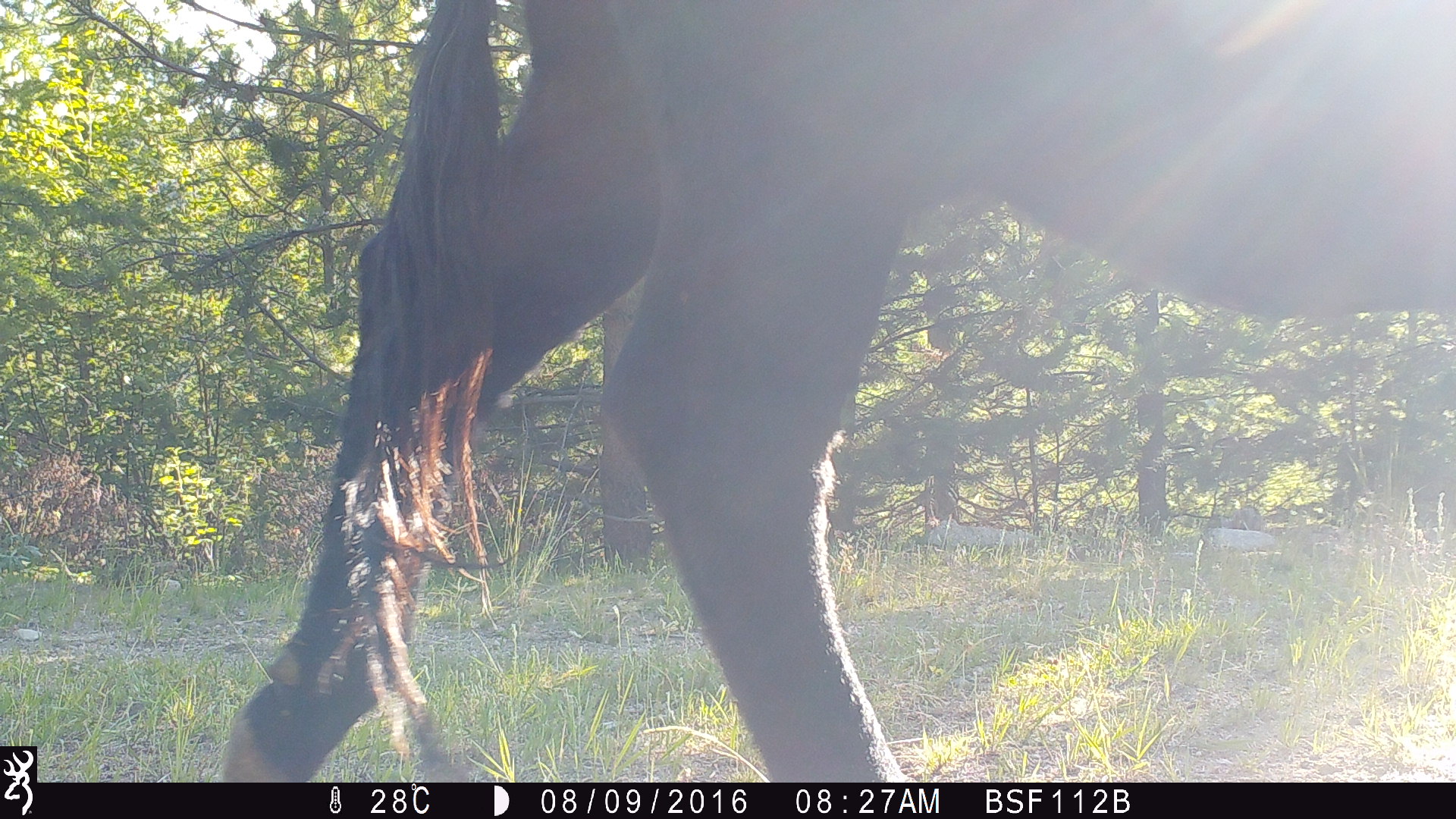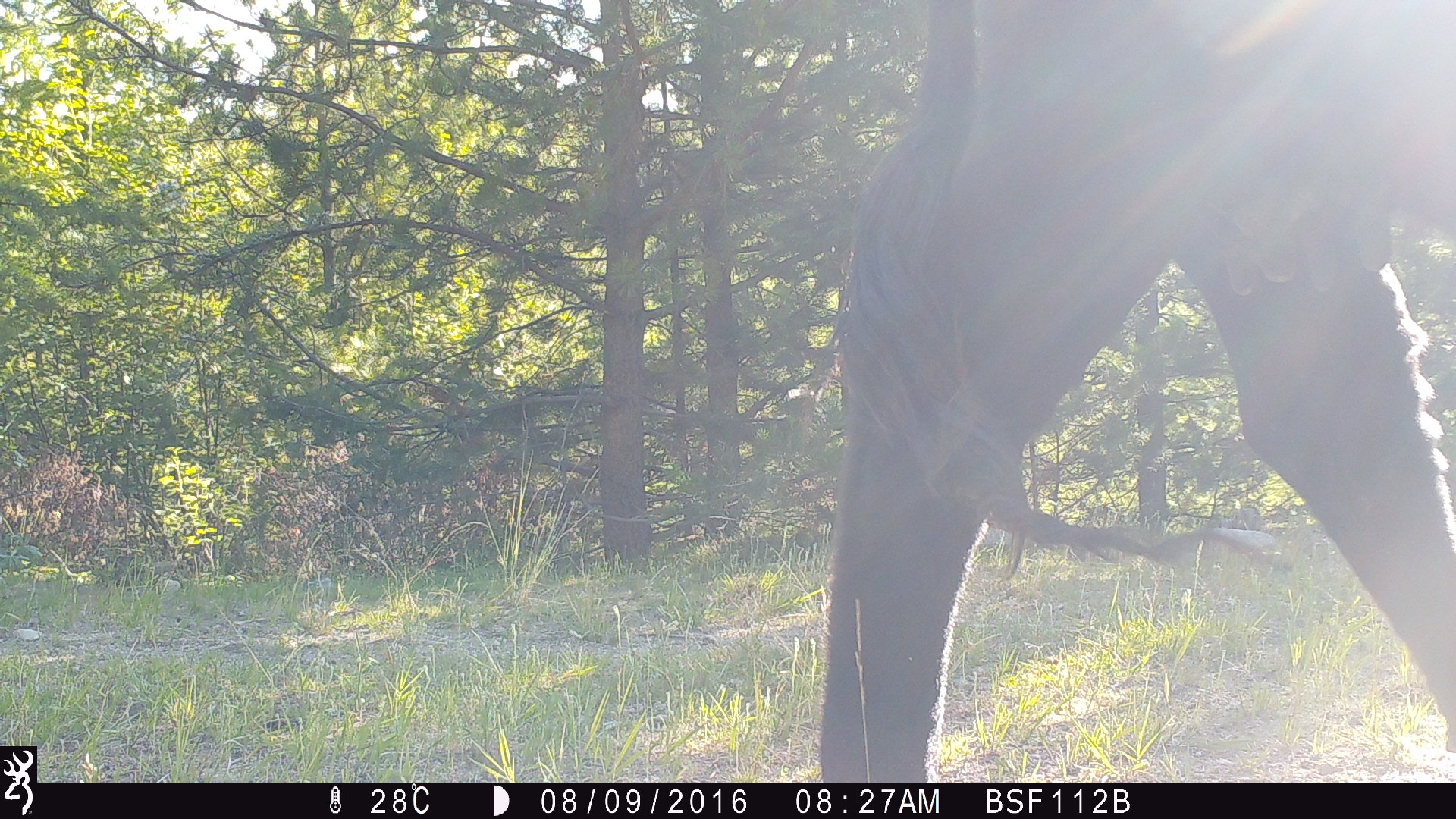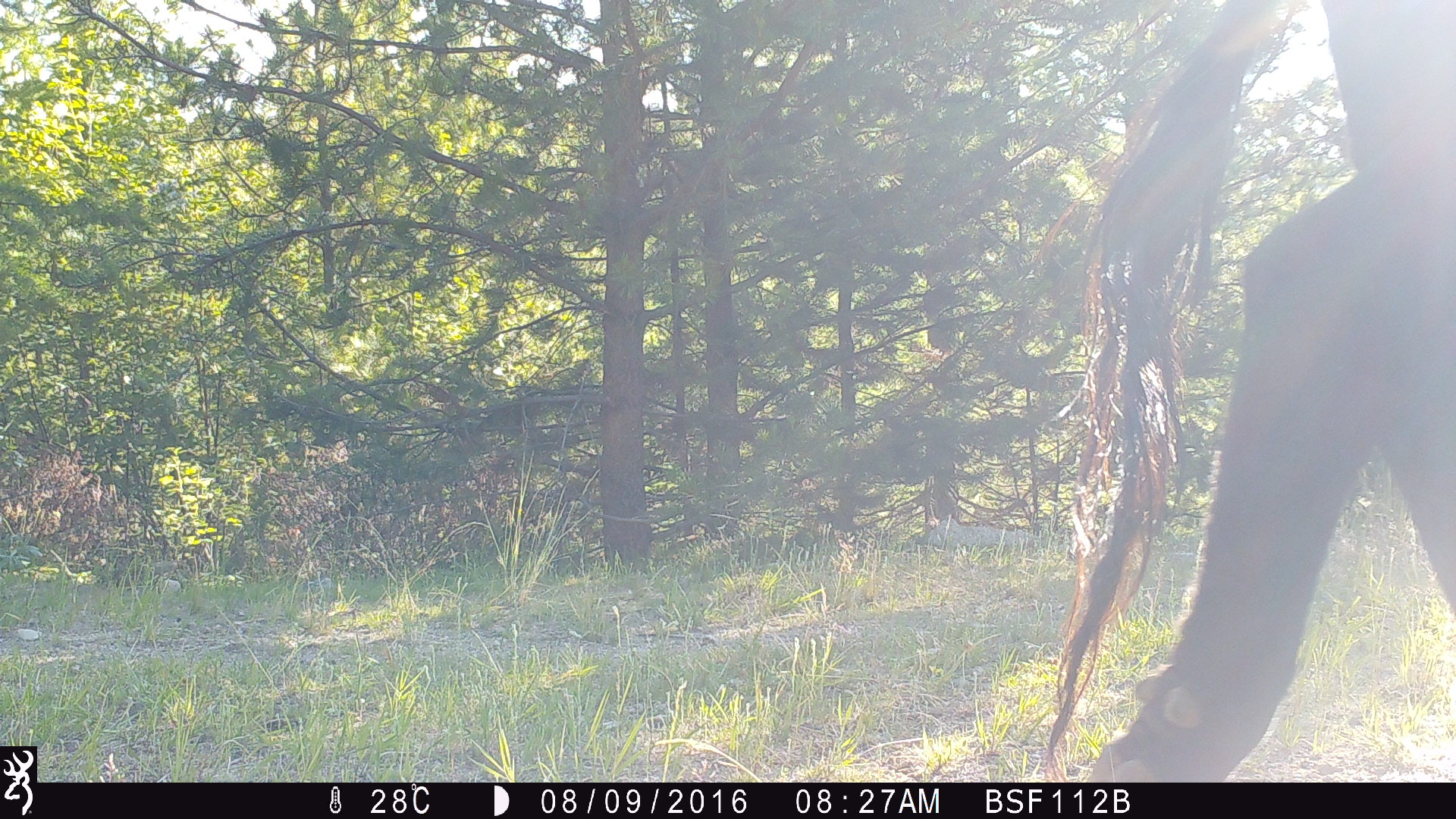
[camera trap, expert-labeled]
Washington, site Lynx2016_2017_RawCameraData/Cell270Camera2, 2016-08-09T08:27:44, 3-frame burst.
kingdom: Animalia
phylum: Chordata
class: Mammalia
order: Artiodactyla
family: Bovidae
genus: Bos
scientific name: Bos taurus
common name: domestic cattle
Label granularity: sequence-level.